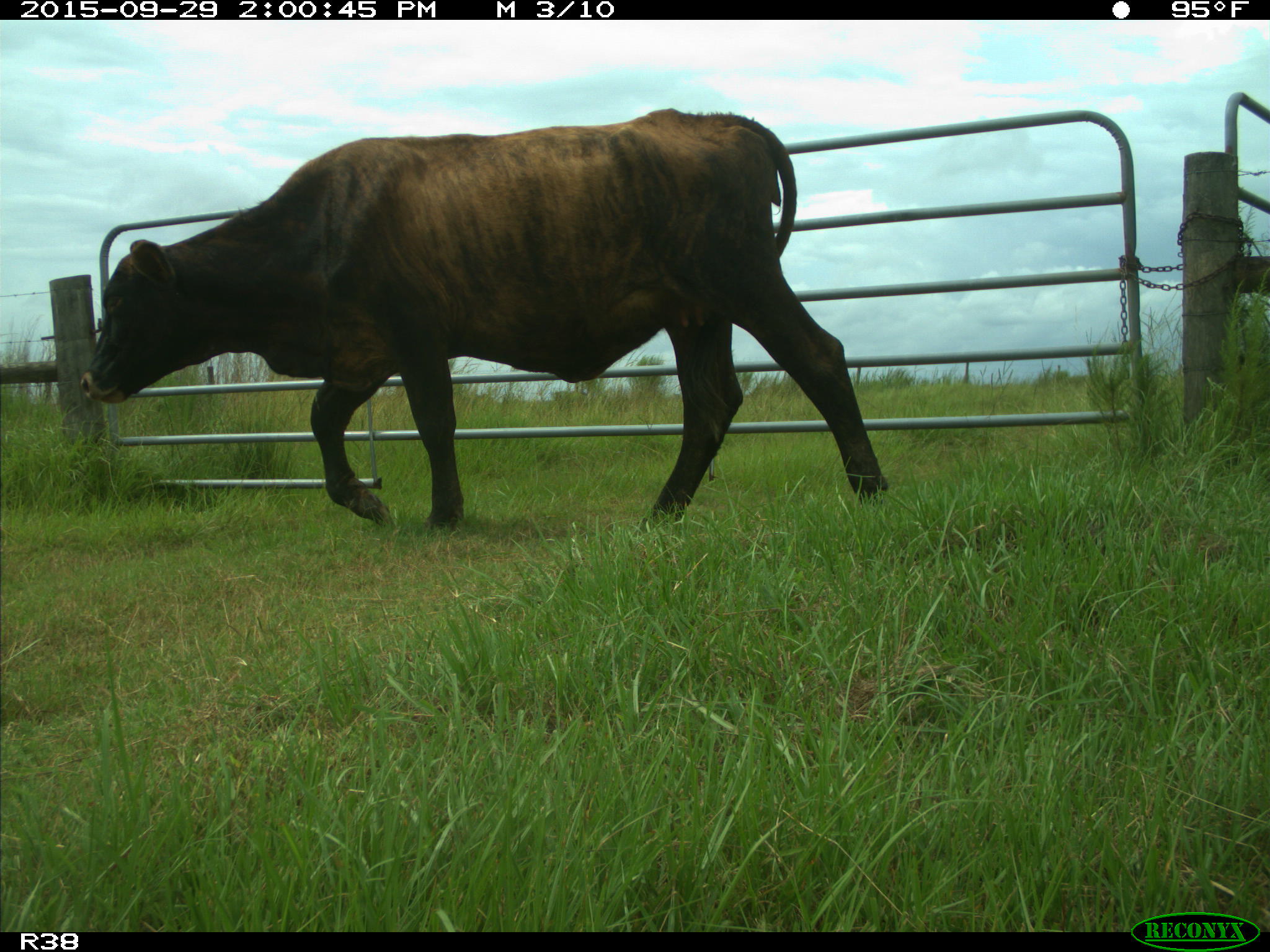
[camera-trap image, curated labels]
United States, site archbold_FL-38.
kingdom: Animalia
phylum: Chordata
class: Mammalia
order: Artiodactyla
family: Bovidae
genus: Bos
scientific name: Bos taurus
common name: domestic cow